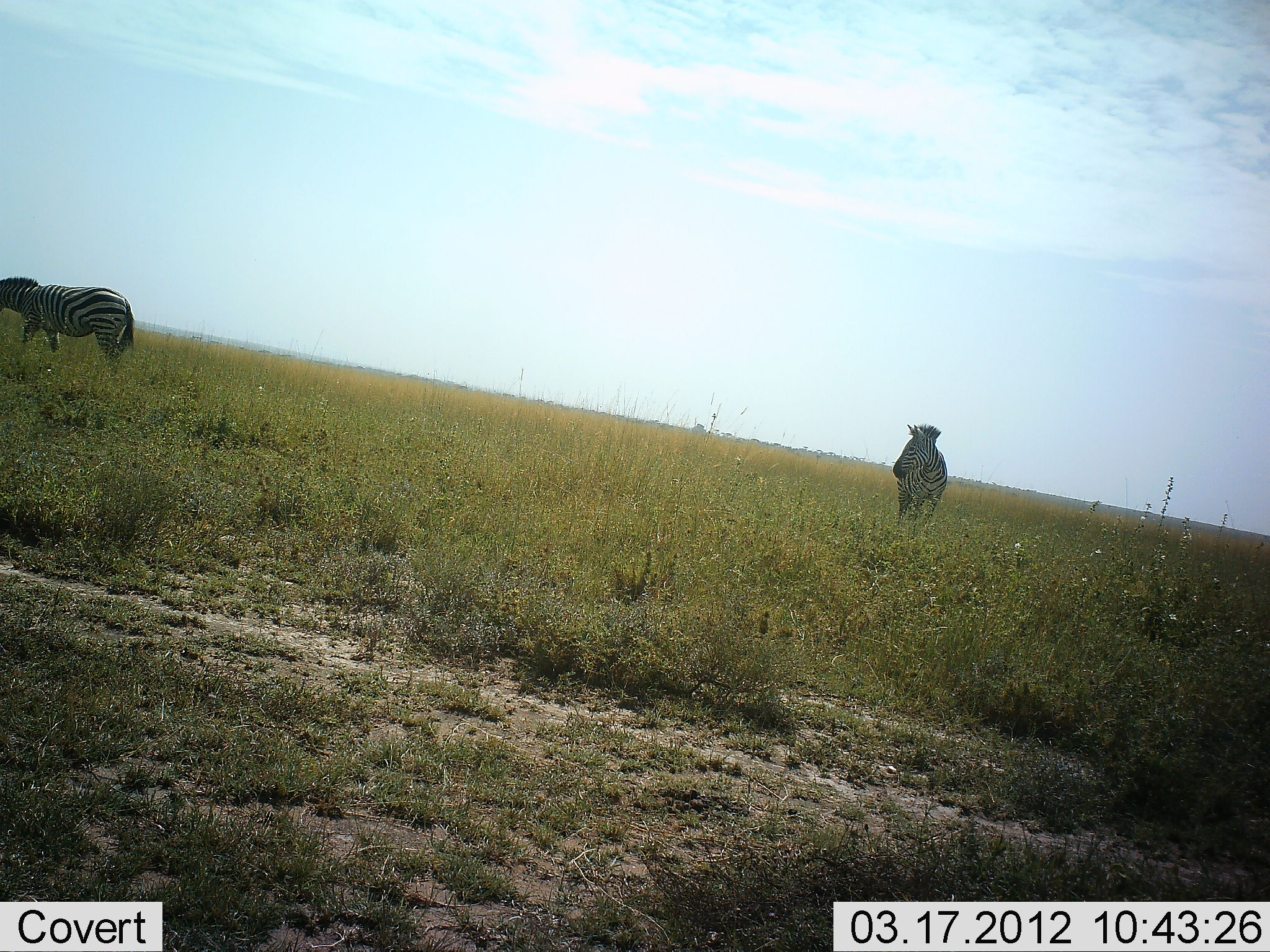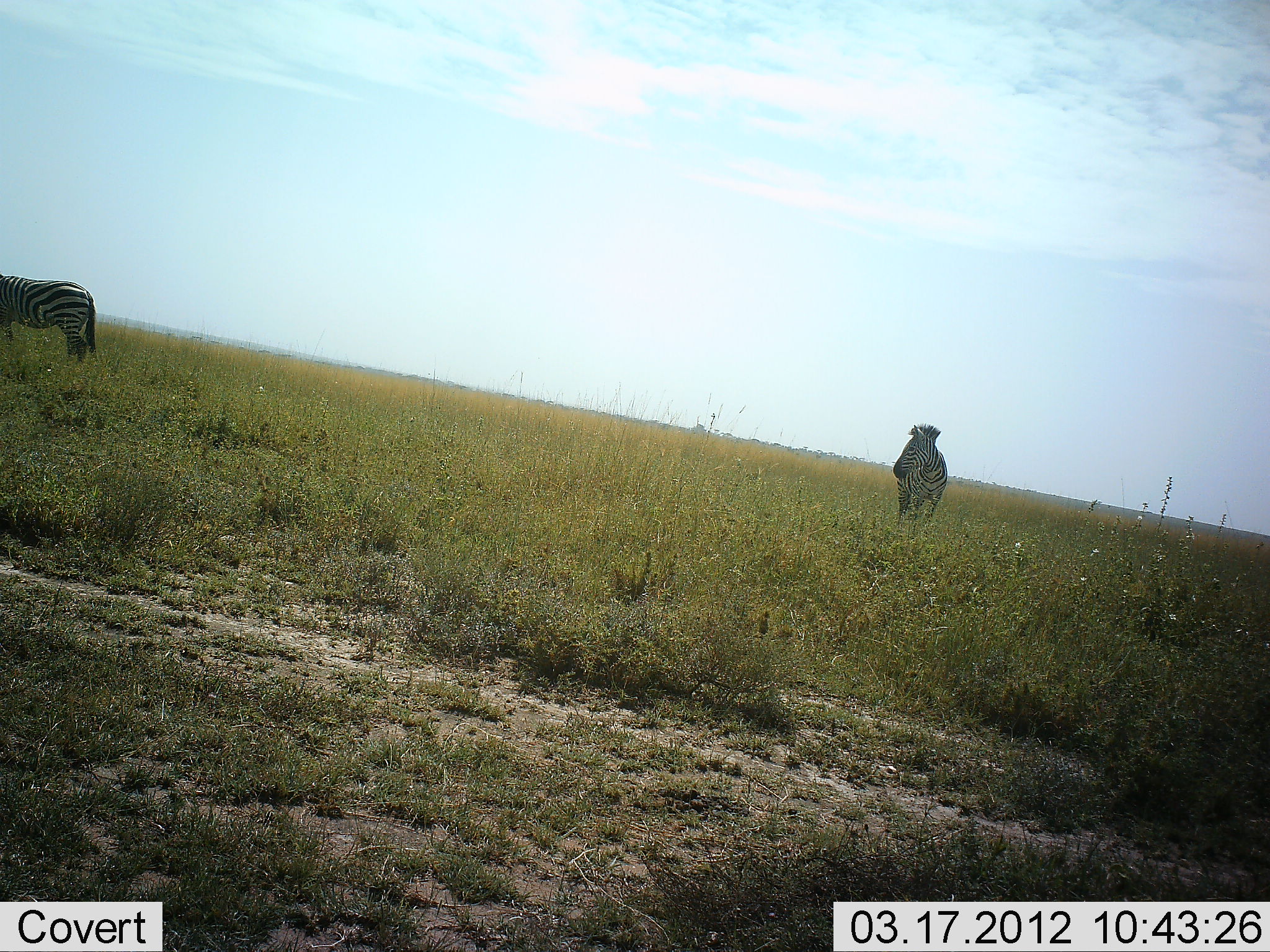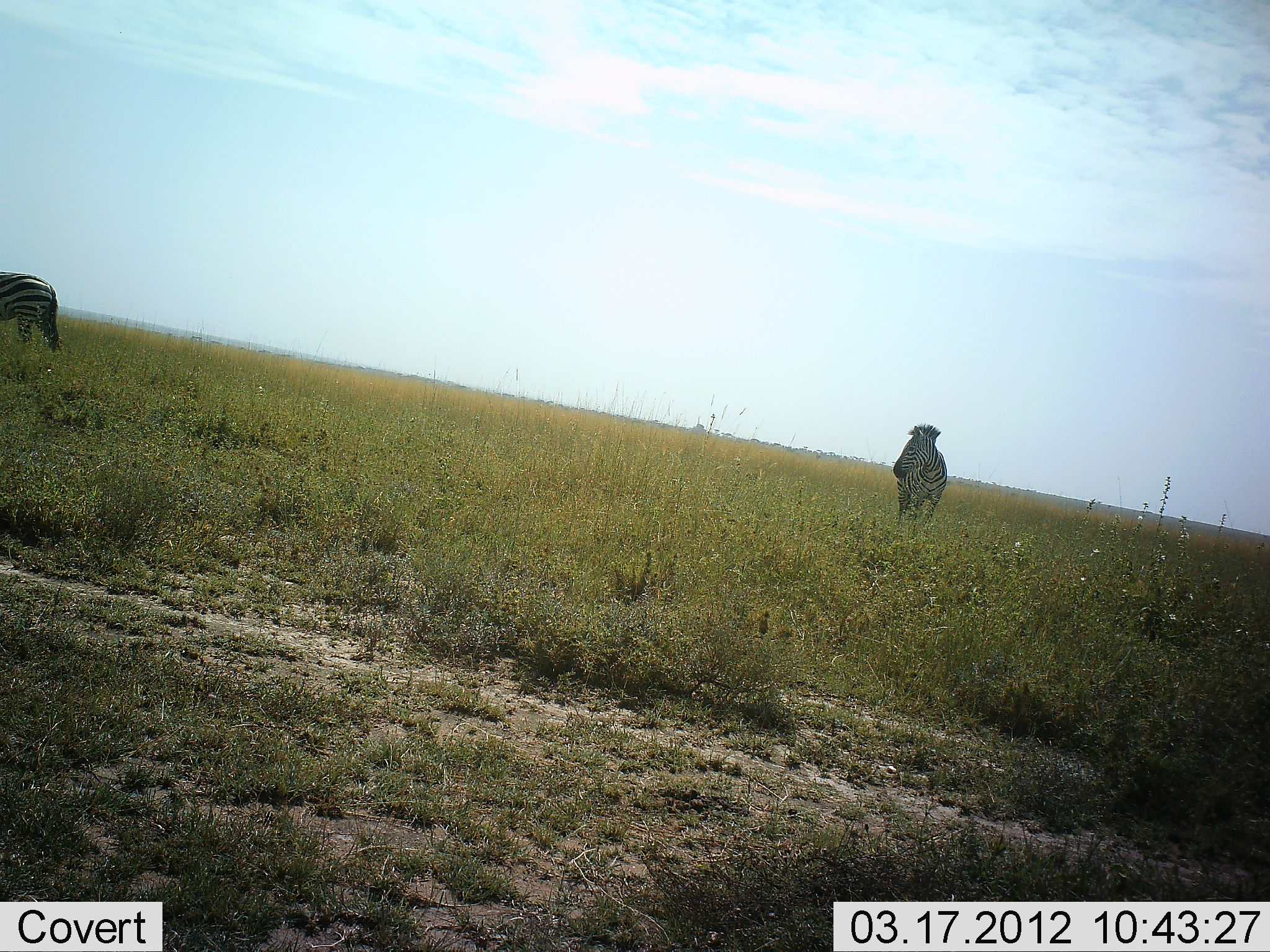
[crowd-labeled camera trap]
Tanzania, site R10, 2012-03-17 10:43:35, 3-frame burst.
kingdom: Animalia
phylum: Chordata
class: Mammalia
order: Perissodactyla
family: Equidae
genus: Equus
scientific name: Equus quagga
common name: plains zebra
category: zebra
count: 2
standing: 100%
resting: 0%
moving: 63%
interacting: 0%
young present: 0%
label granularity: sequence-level